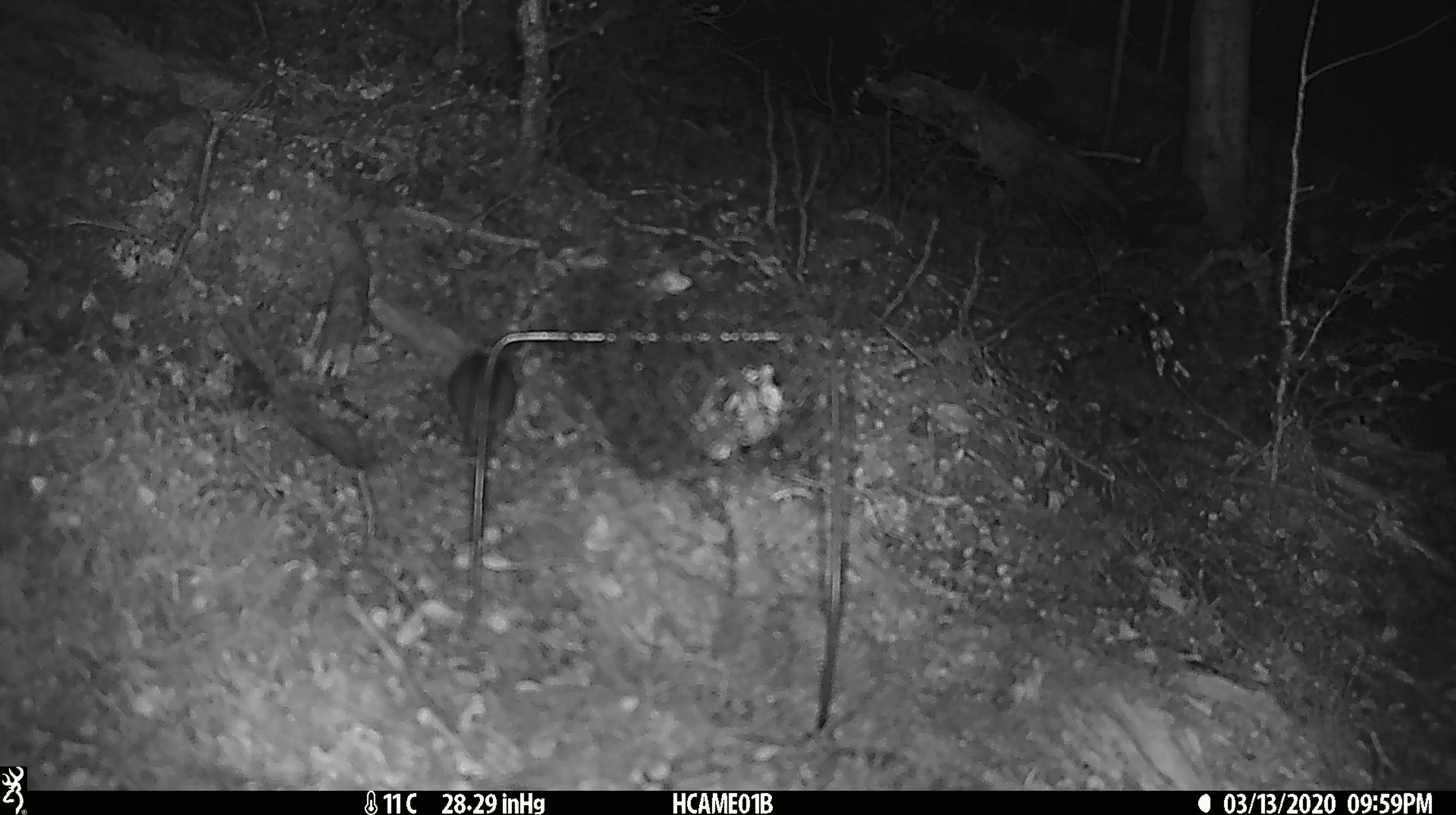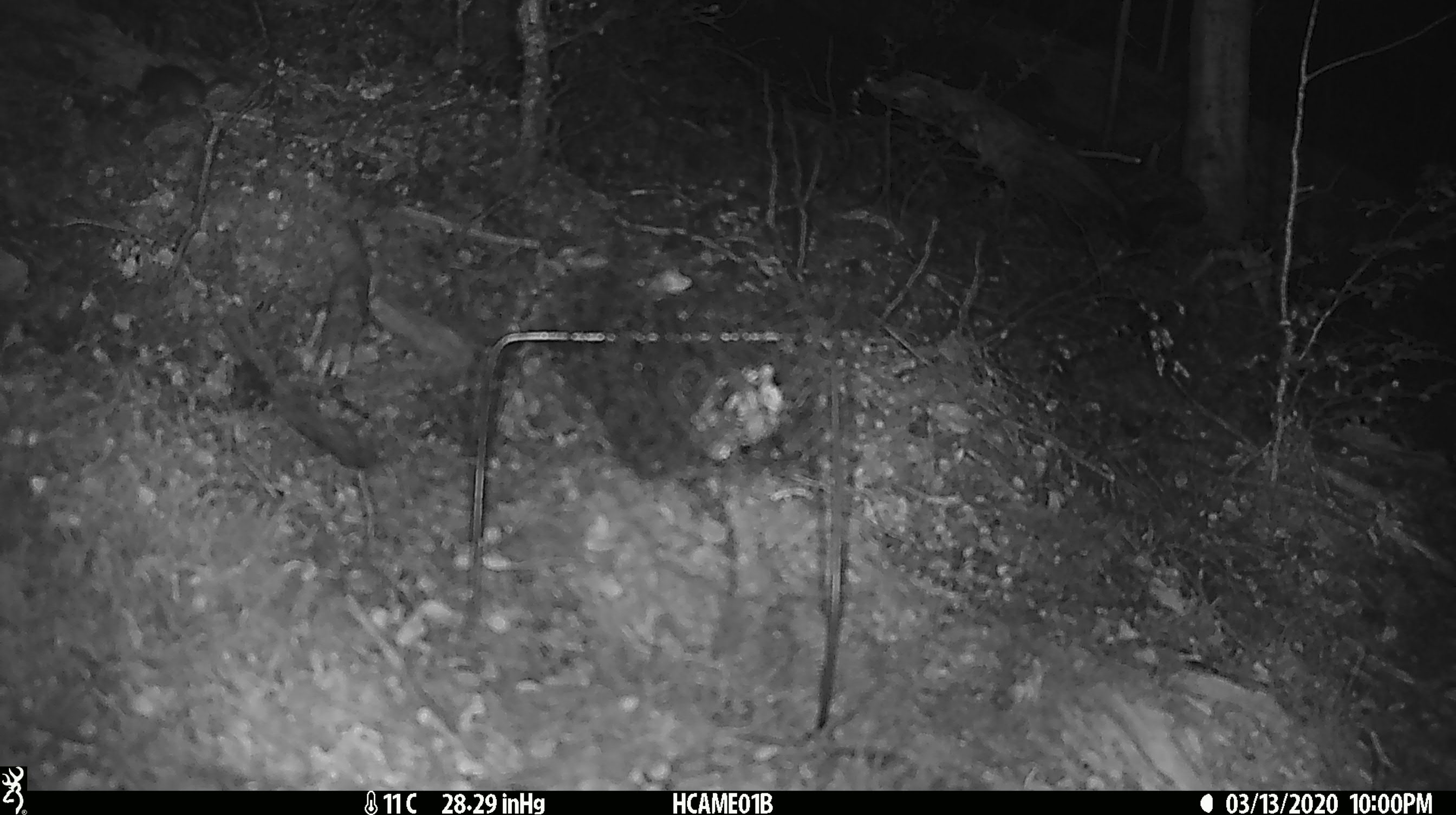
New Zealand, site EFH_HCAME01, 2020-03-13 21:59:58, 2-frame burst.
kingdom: Animalia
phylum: Chordata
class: Mammalia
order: Rodentia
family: Muridae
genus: Mus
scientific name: Mus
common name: mouse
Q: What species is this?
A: Mouse (Mus).